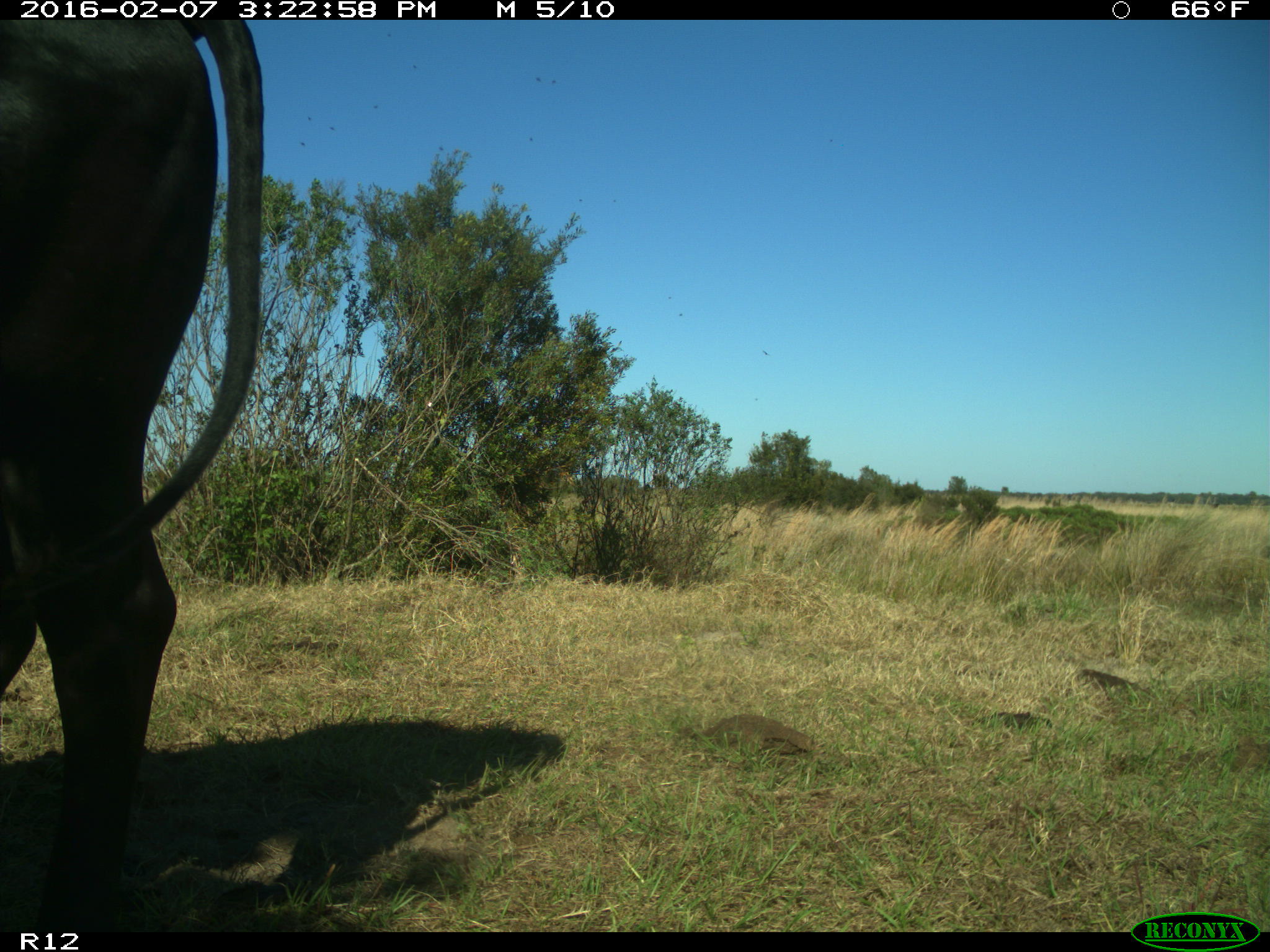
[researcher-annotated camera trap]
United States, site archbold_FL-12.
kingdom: Animalia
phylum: Chordata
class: Mammalia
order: Artiodactyla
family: Bovidae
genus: Bos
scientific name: Bos taurus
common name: domestic cow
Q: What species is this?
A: Bos taurus (domestic cow).